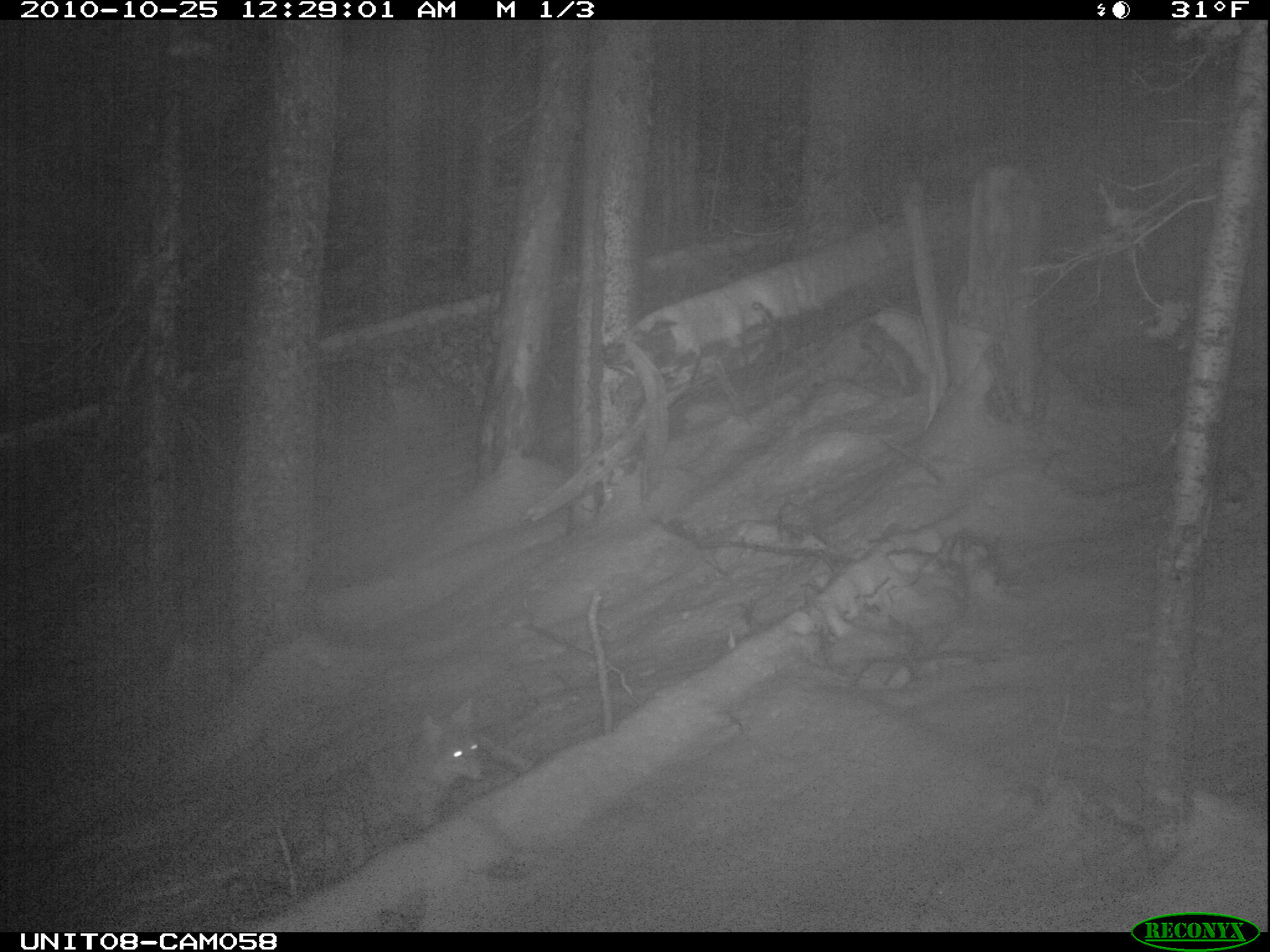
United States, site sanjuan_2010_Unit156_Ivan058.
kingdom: Animalia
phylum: Chordata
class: Mammalia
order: Carnivora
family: Canidae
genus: Canis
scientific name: Canis latrans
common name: coyote